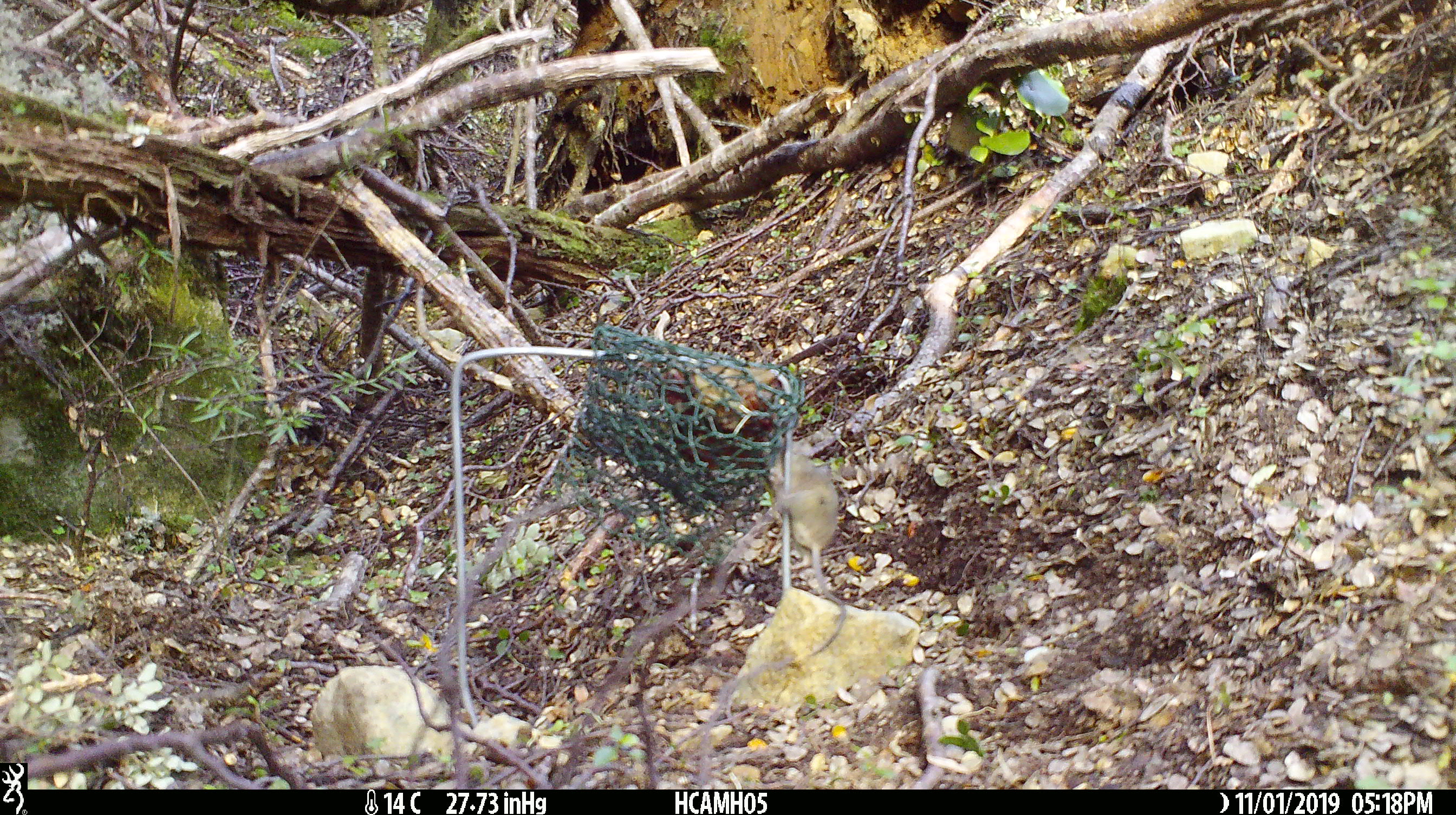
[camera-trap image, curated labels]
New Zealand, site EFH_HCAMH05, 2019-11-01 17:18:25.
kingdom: Animalia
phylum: Chordata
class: Mammalia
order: Rodentia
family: Muridae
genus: Mus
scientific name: Mus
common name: mouse